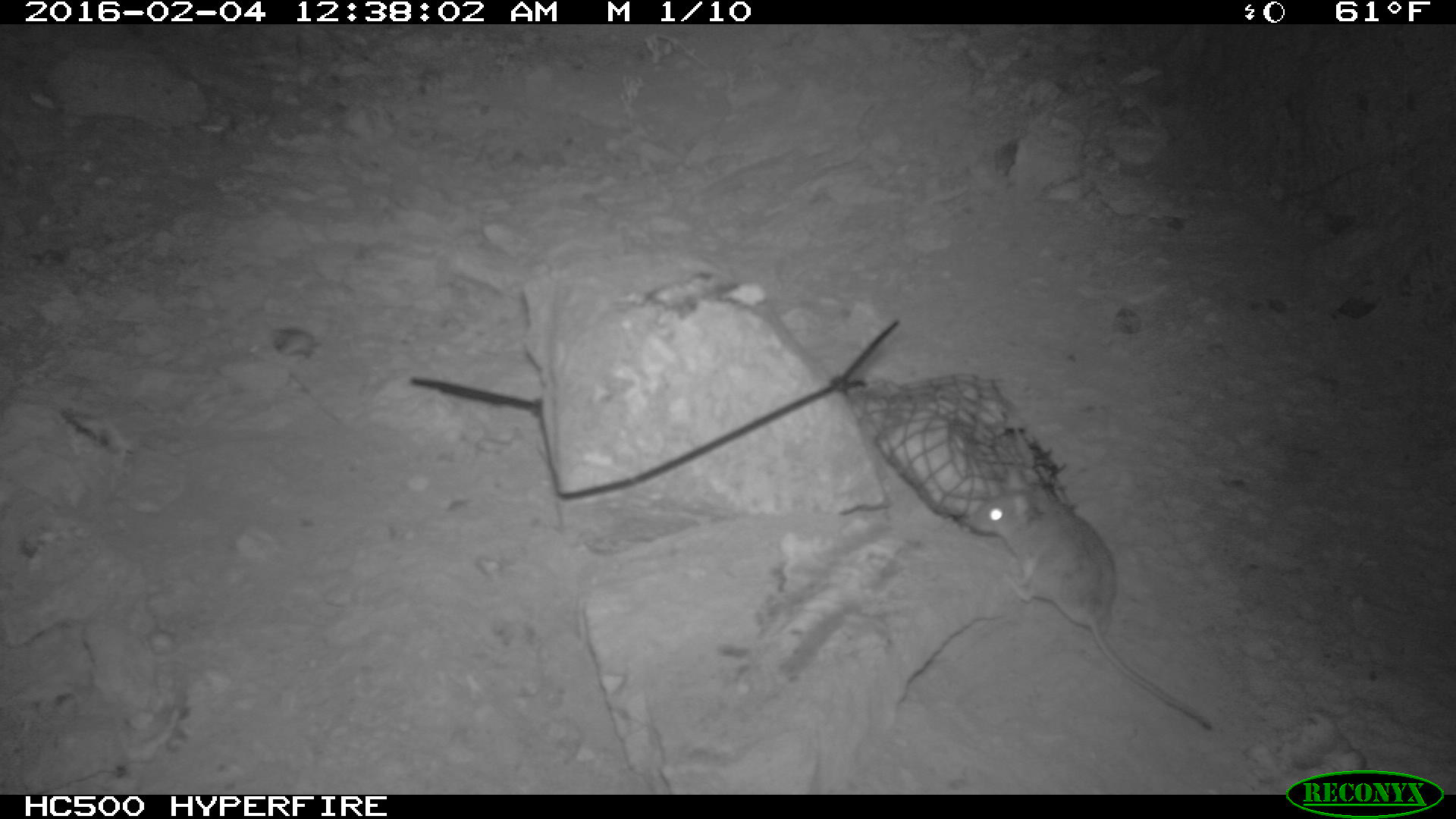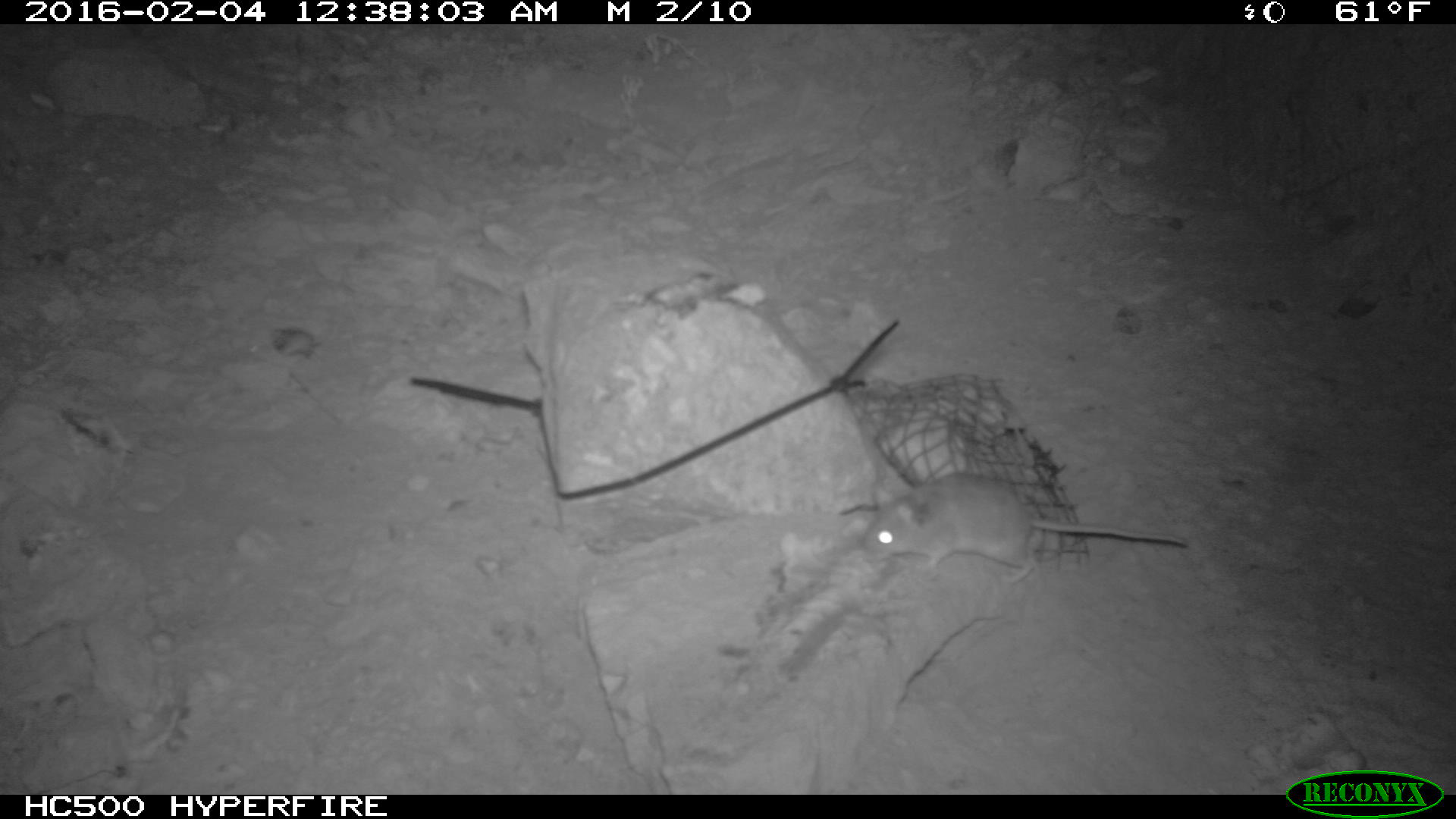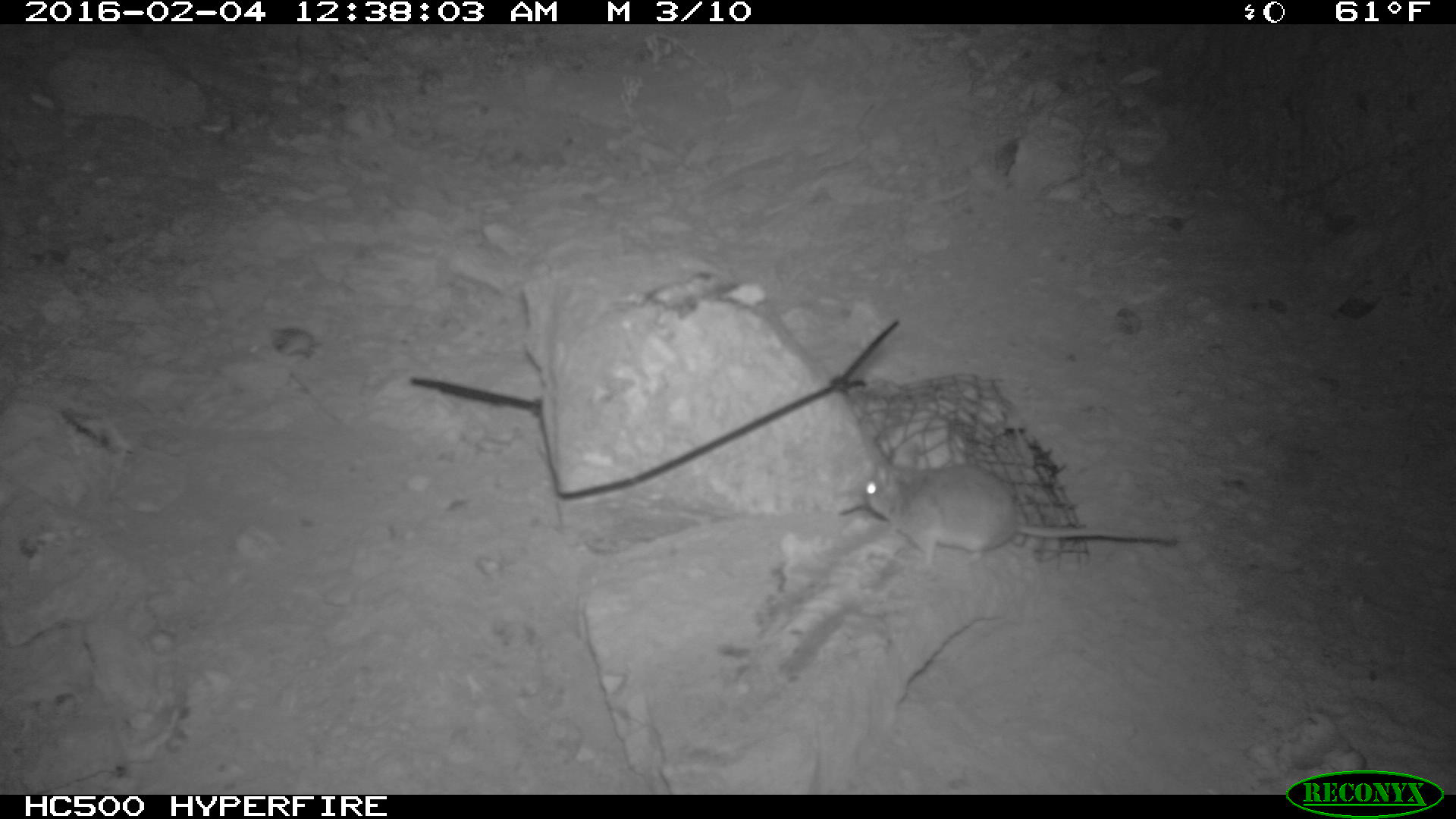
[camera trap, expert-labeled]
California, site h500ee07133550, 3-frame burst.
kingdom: Animalia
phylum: Chordata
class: Mammalia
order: Rodentia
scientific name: Rodentia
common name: rodent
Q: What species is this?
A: Rodent (Rodentia).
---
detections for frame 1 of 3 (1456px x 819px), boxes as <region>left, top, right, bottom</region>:
rodent: <region>965, 462, 1209, 726</region>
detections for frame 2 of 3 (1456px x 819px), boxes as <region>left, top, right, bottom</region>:
rodent: <region>860, 472, 1187, 584</region>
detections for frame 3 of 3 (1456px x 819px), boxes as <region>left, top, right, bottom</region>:
rodent: <region>861, 453, 1180, 570</region>